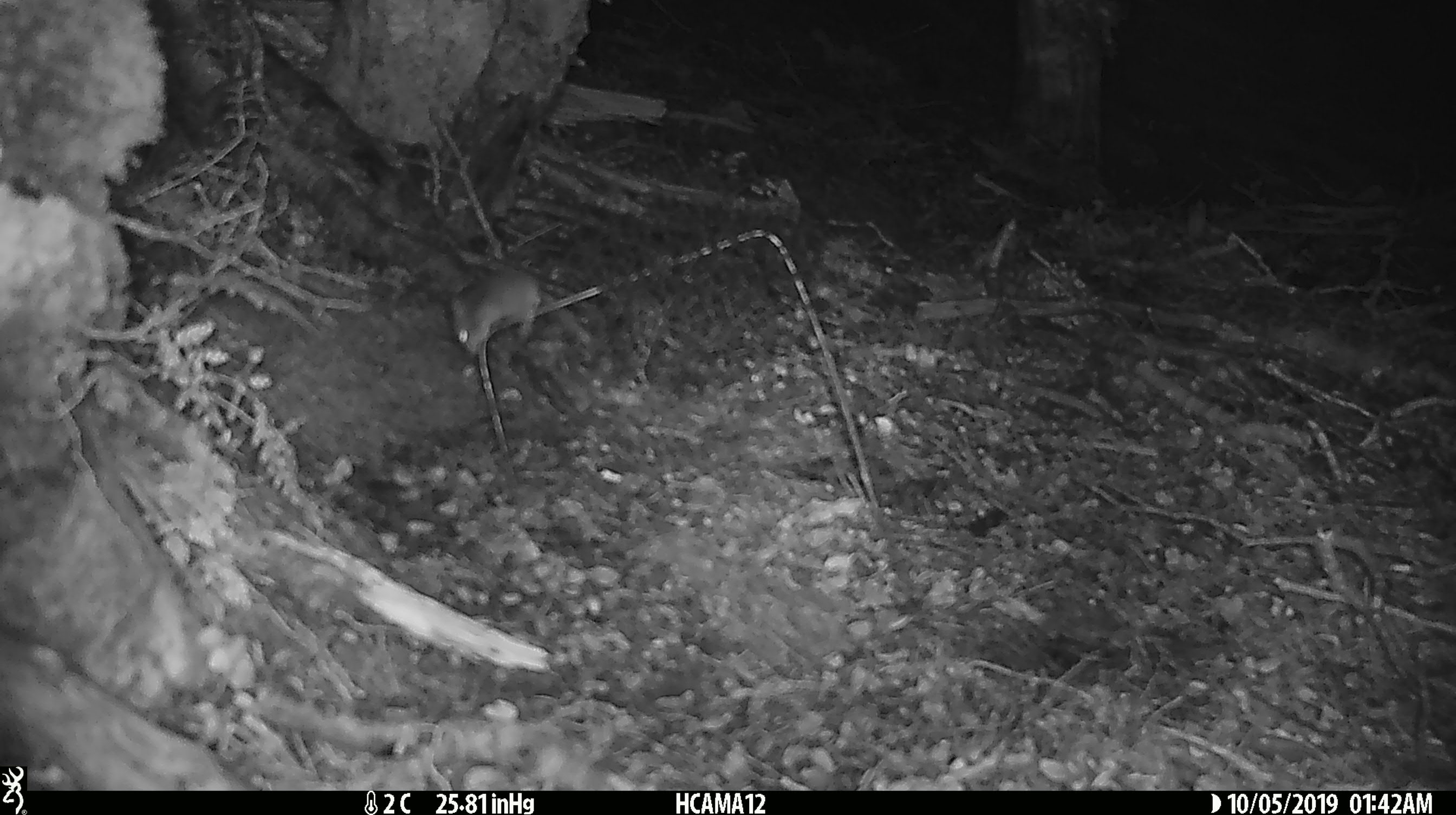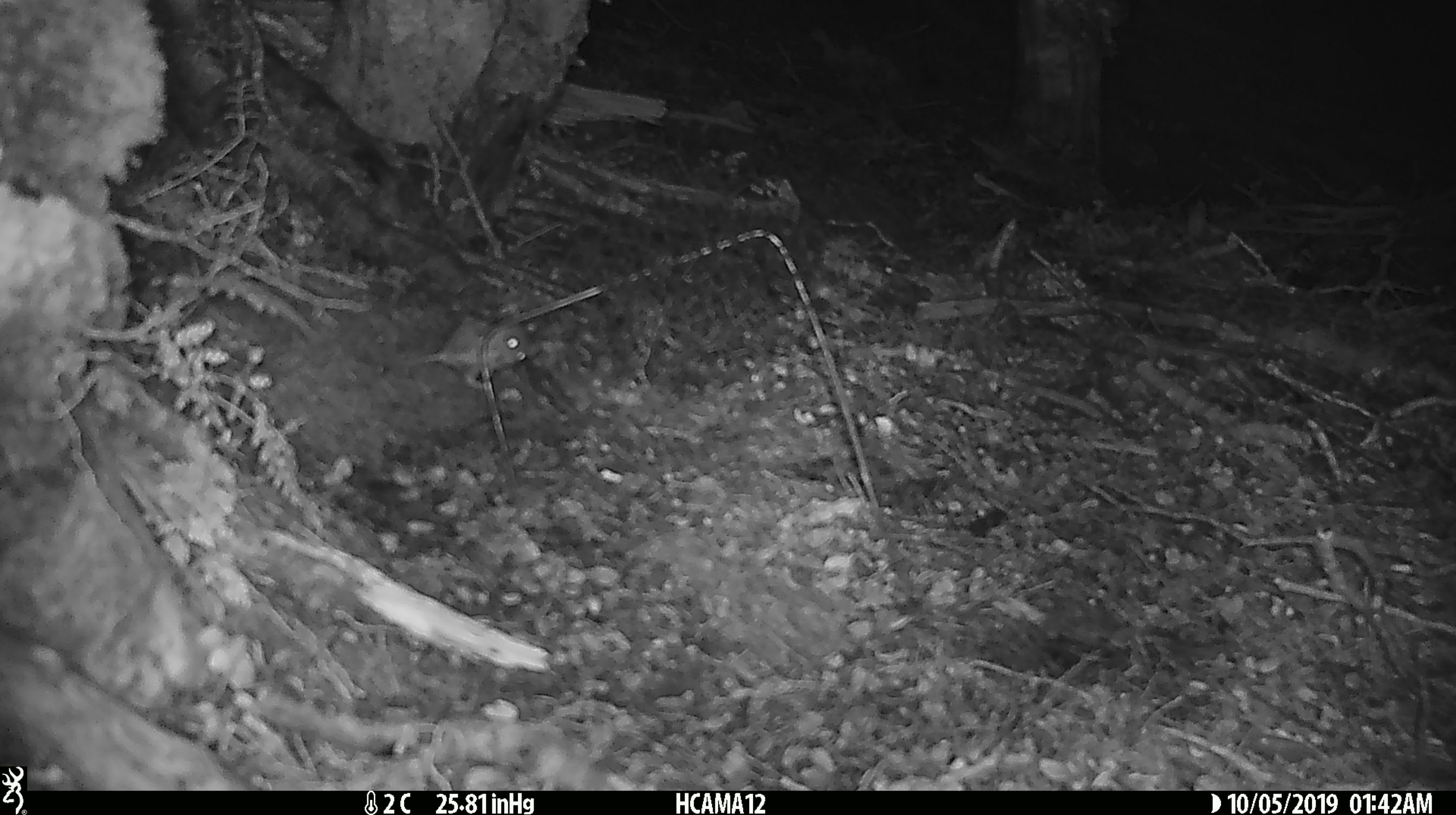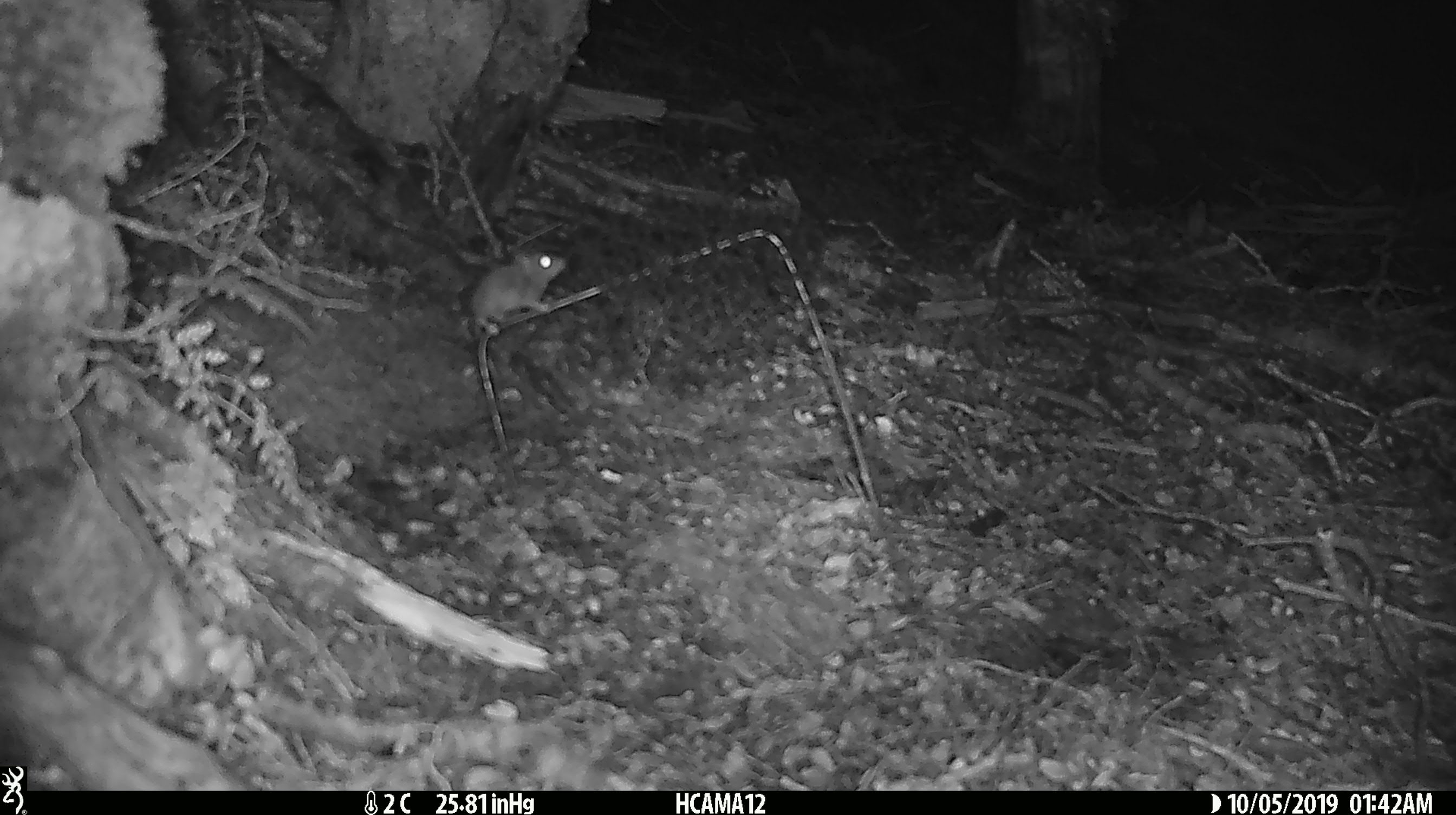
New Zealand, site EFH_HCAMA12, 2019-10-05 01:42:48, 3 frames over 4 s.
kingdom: Animalia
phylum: Chordata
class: Mammalia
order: Rodentia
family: Muridae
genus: Mus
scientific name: Mus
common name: mouse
Mouse (Mus).